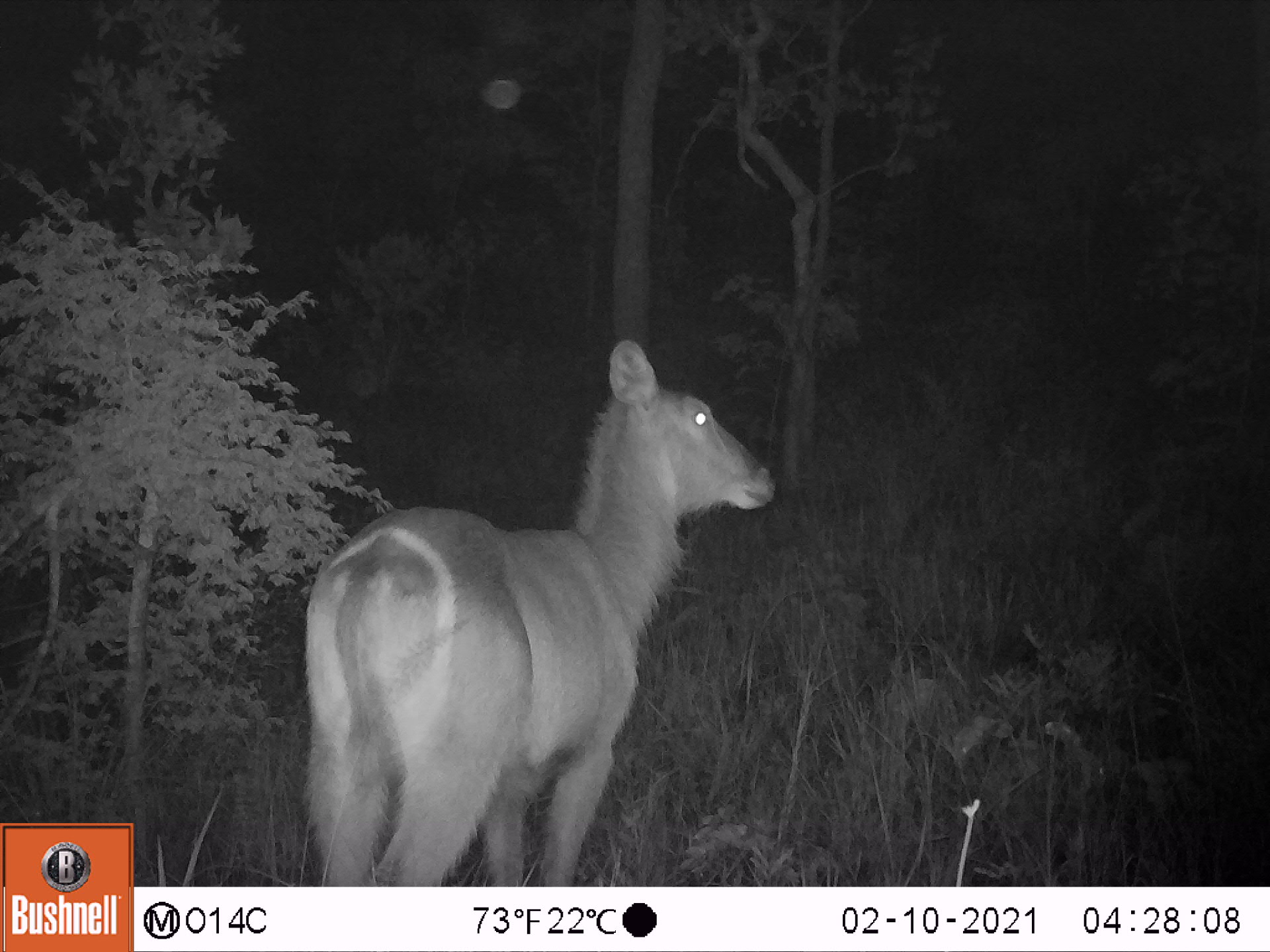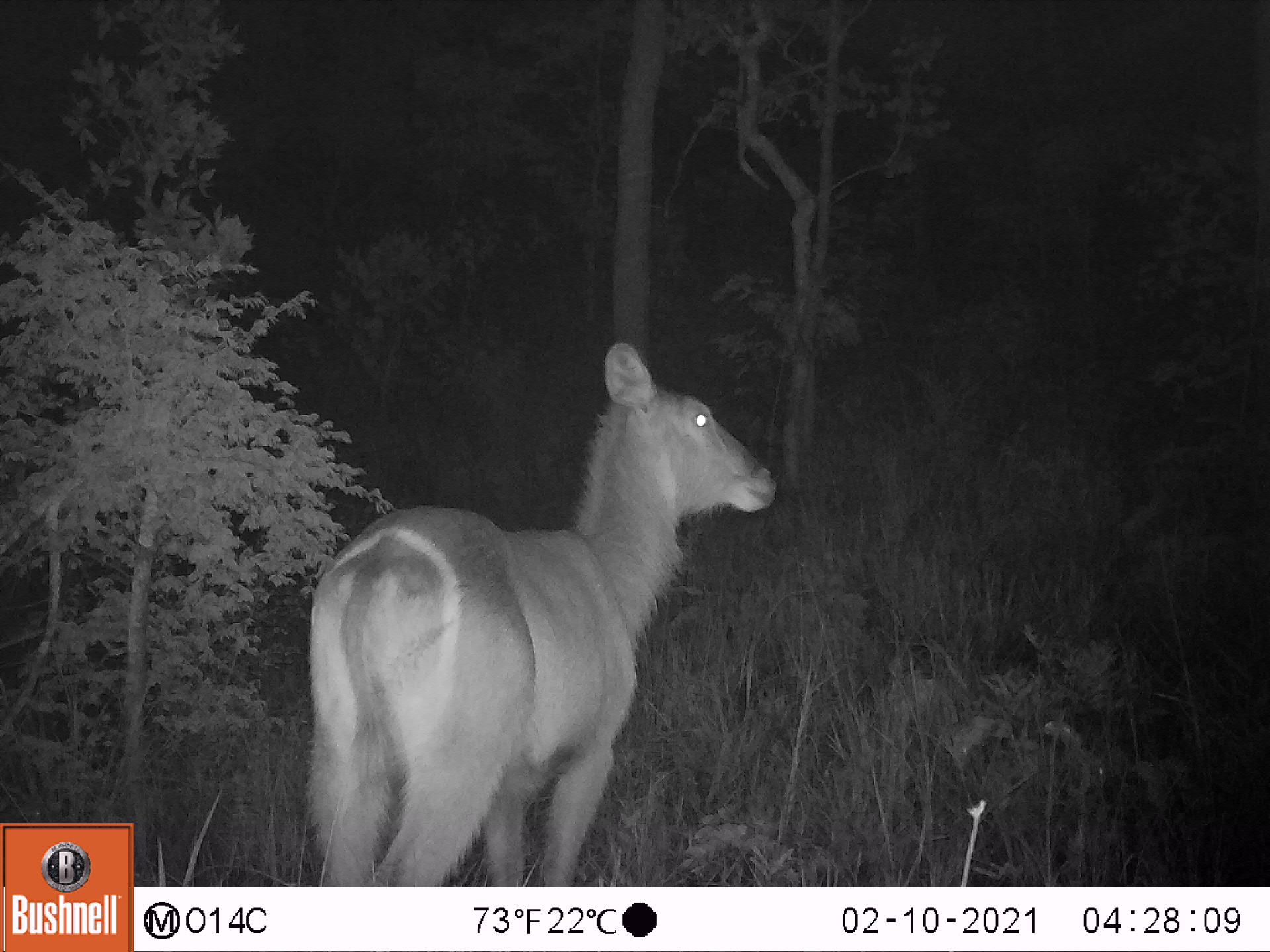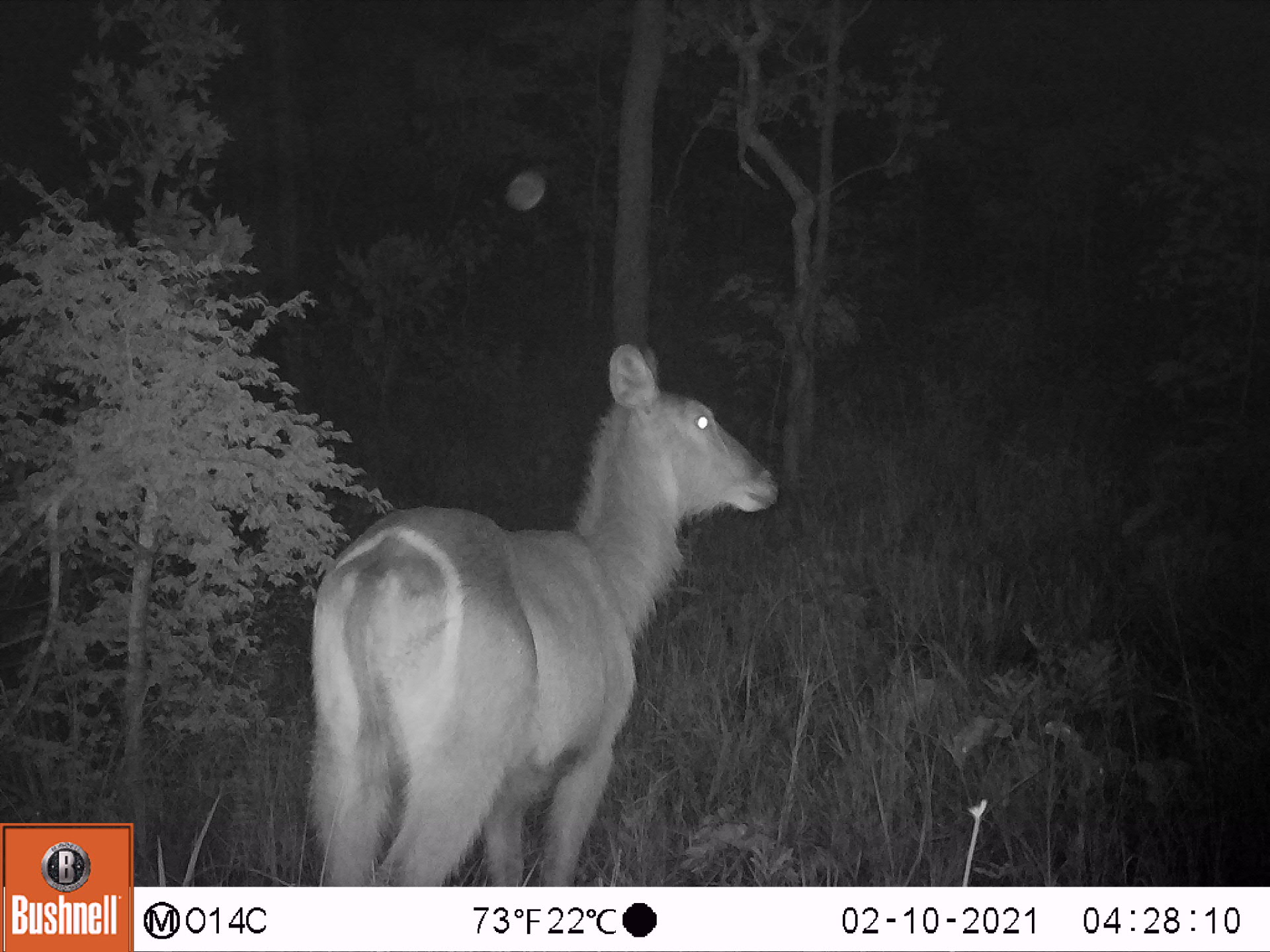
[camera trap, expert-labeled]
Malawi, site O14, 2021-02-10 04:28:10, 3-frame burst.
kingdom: Animalia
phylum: Chordata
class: Mammalia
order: Artiodactyla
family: Bovidae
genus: Kobus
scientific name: Kobus ellipsiprymnus ellipsiprymnus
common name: common waterbuck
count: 1